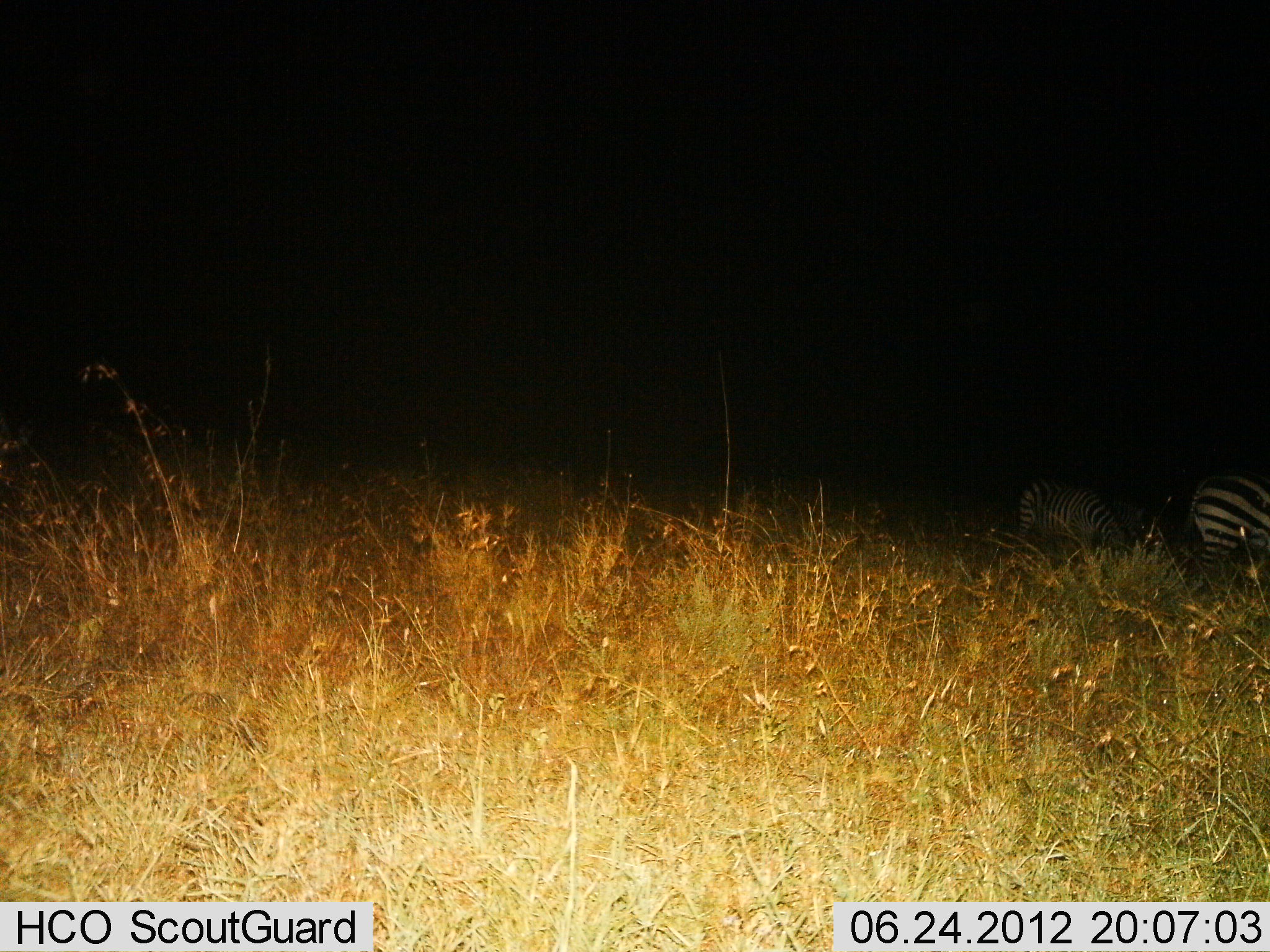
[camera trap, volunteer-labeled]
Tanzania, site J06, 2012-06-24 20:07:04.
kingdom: Animalia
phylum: Chordata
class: Mammalia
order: Perissodactyla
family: Equidae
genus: Equus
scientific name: Equus quagga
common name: plains zebra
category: zebra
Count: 2.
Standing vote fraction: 40%.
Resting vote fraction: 0%.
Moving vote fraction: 10%.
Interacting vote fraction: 0%.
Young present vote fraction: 20%.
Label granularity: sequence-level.